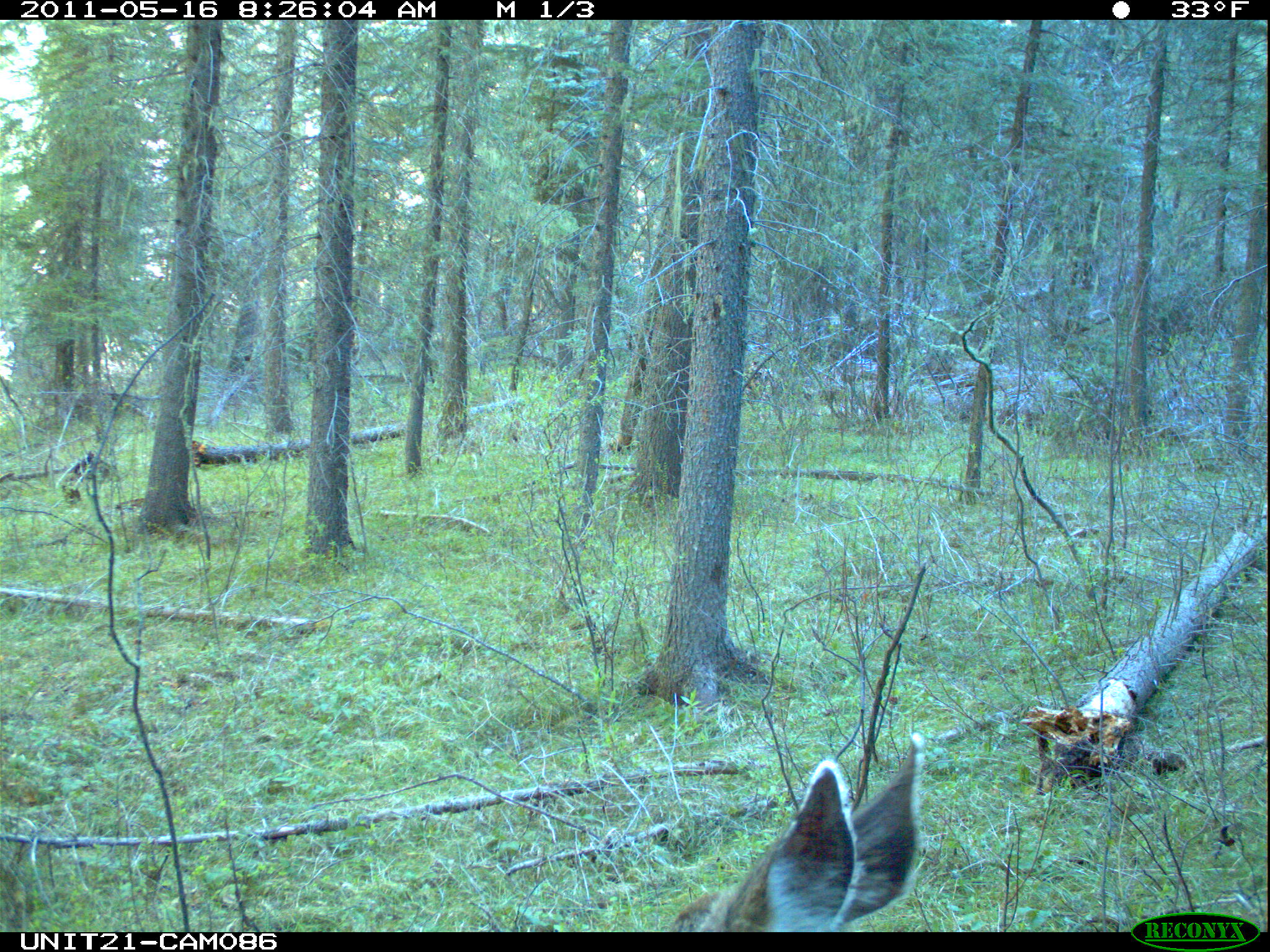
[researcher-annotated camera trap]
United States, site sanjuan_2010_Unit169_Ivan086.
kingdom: Animalia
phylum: Chordata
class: Mammalia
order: Artiodactyla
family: Cervidae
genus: Odocoileus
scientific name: Odocoileus hemionus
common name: mule deer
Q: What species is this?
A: Odocoileus hemionus (mule deer).